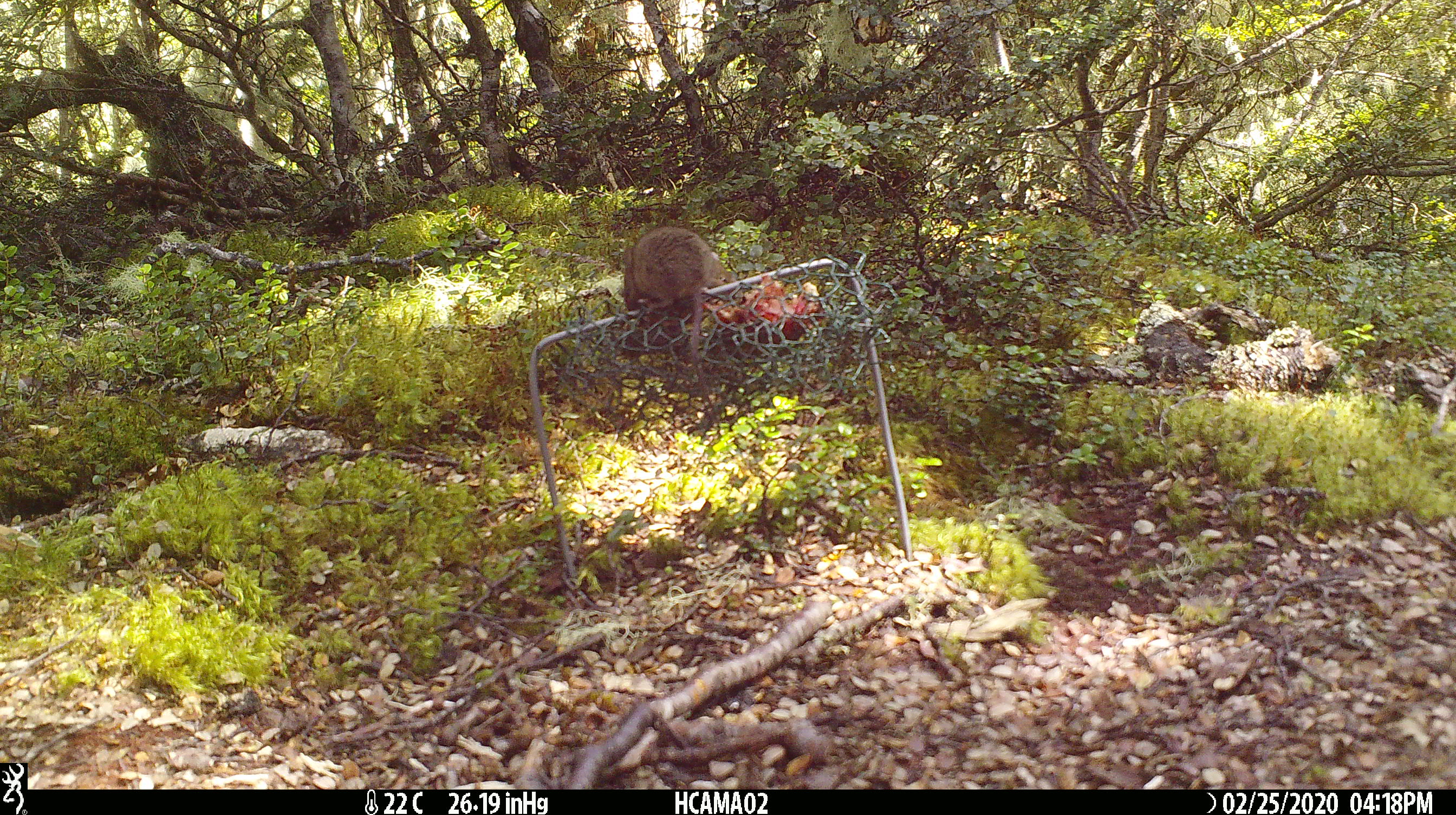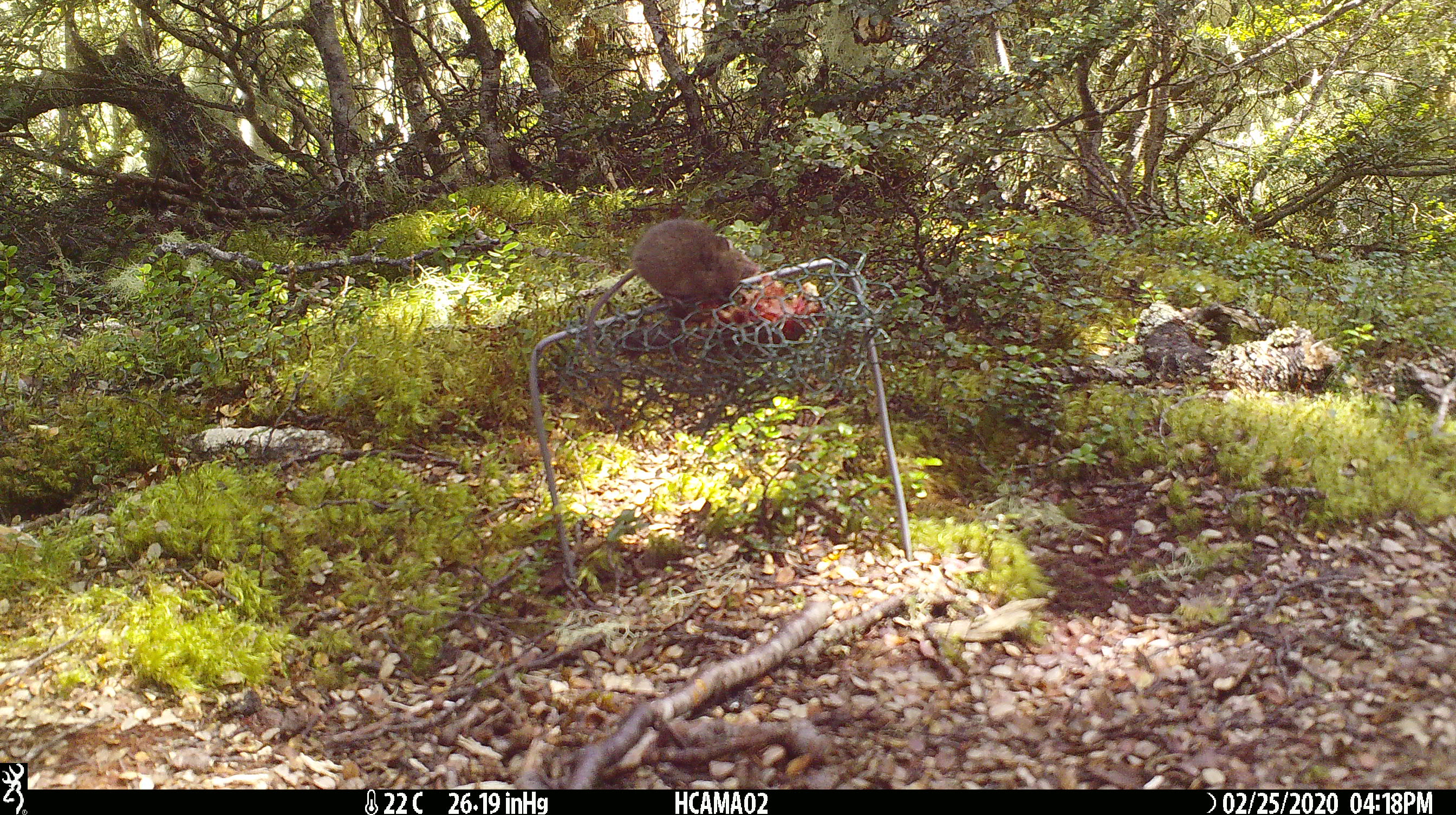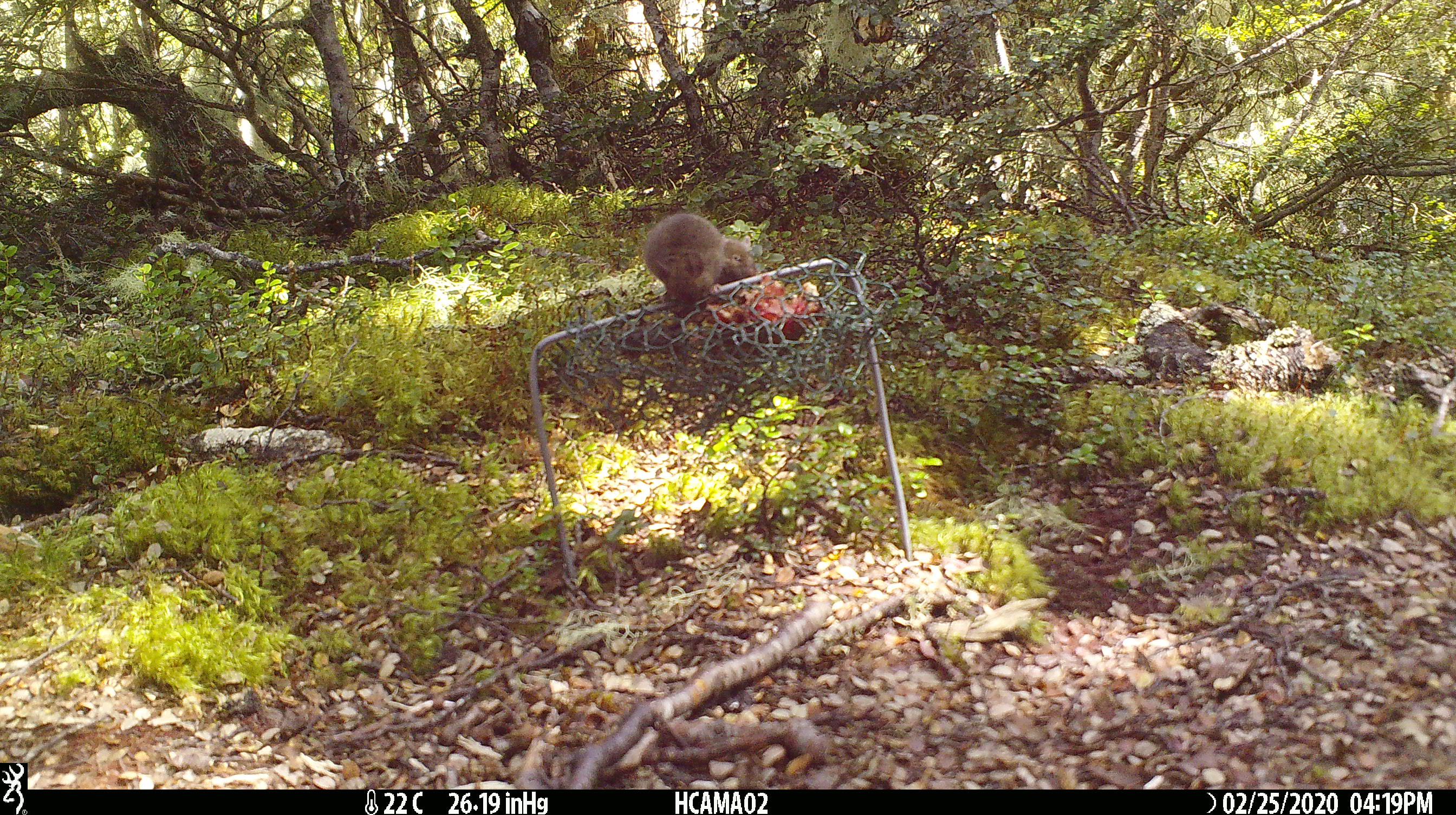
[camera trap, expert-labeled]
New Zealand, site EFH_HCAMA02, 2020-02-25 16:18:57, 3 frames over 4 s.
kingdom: Animalia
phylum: Chordata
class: Mammalia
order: Rodentia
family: Muridae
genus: Mus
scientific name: Mus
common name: mouse